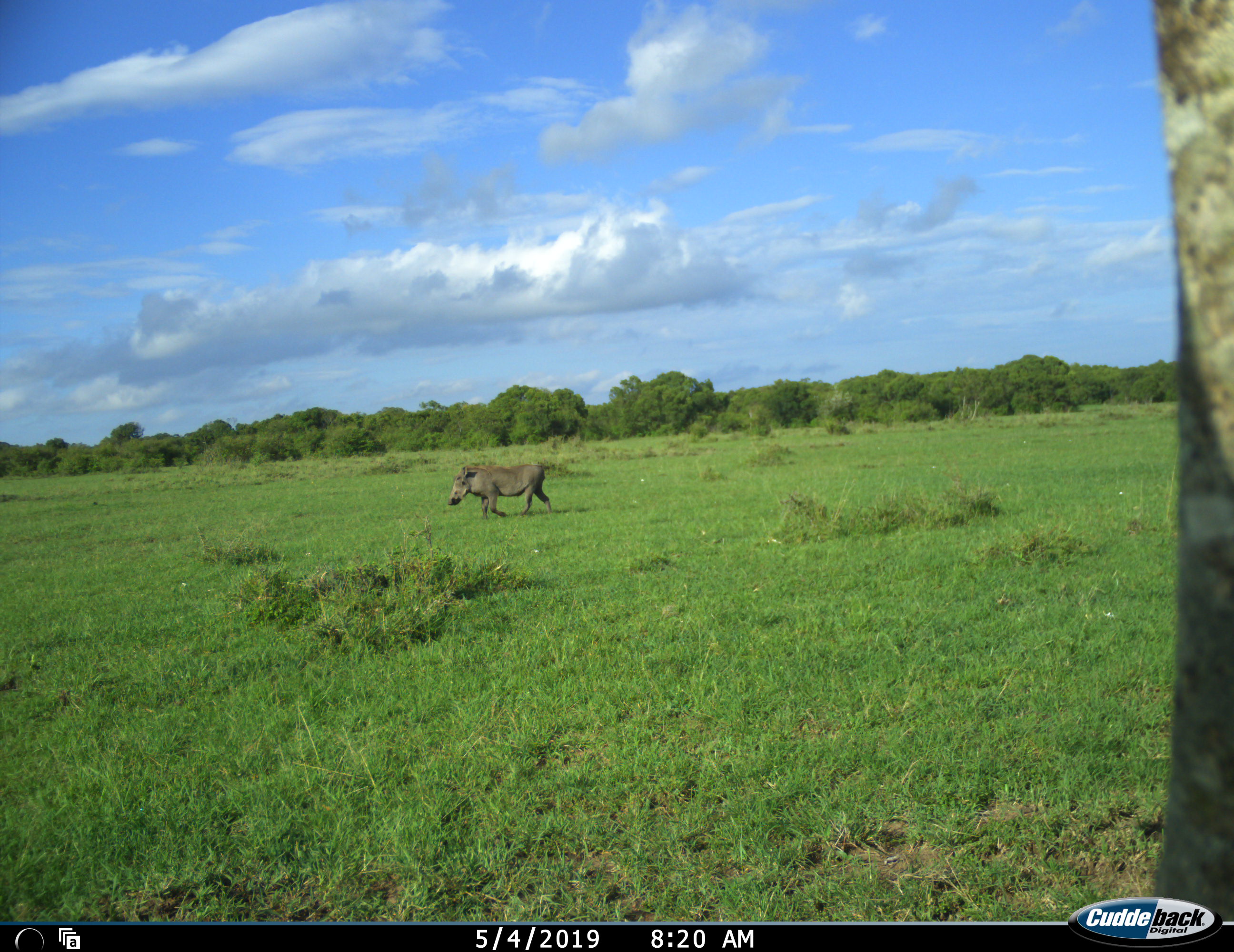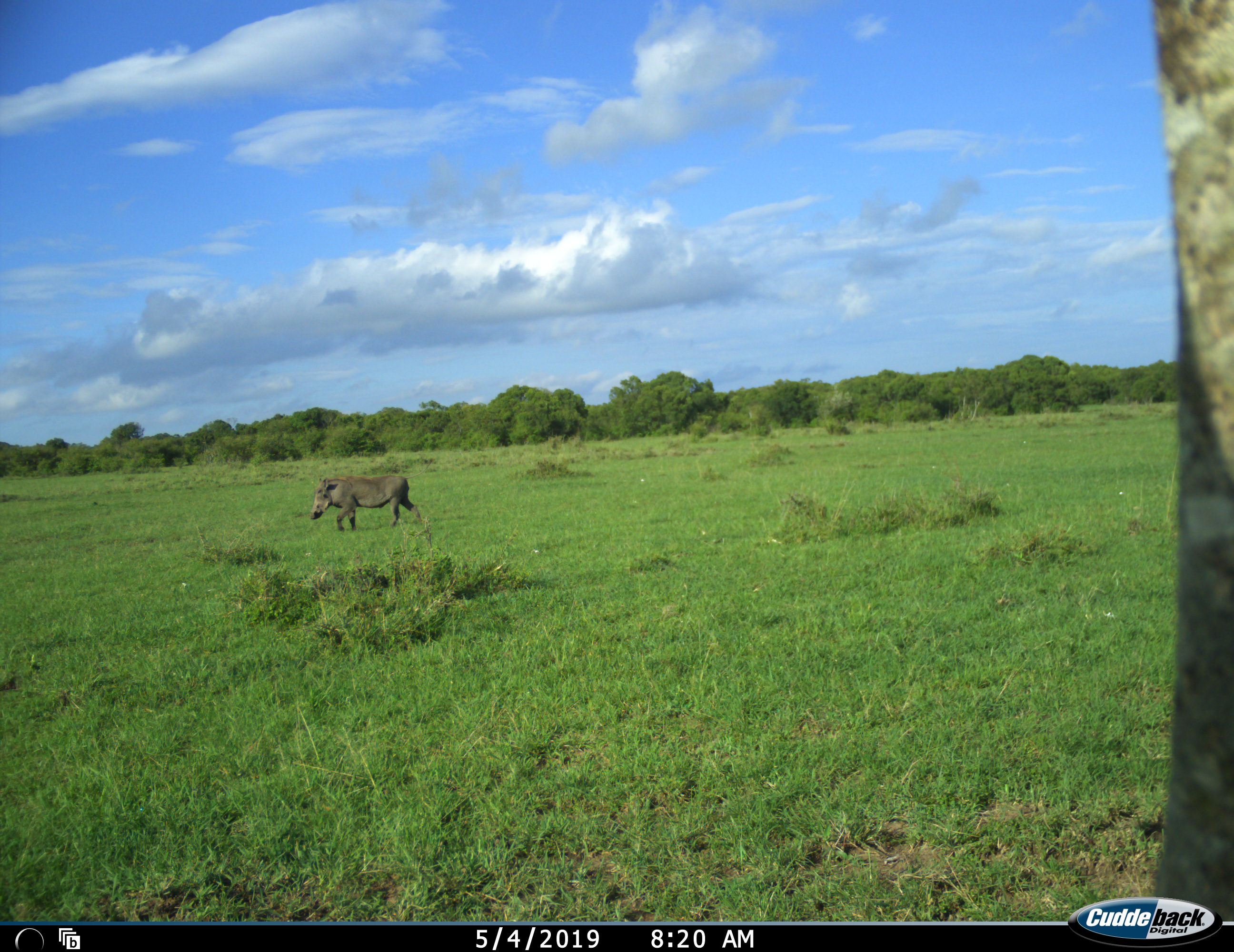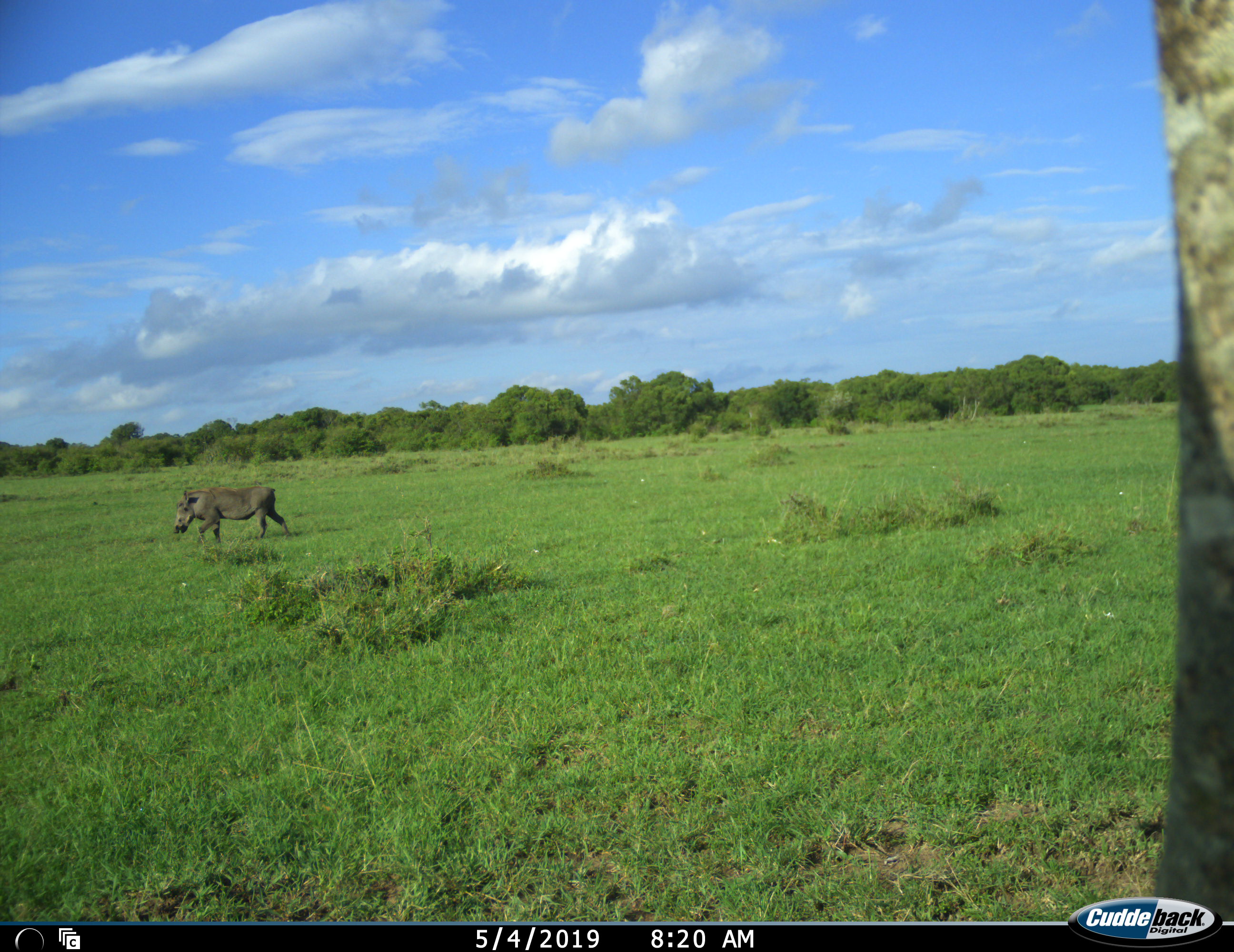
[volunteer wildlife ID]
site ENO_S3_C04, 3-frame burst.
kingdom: Animalia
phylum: Chordata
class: Mammalia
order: Artiodactyla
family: Suidae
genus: Phacochoerus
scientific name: Phacochoerus africanus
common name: warthog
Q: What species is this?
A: Warthog (Phacochoerus africanus).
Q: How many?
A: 1.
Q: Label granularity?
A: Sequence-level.